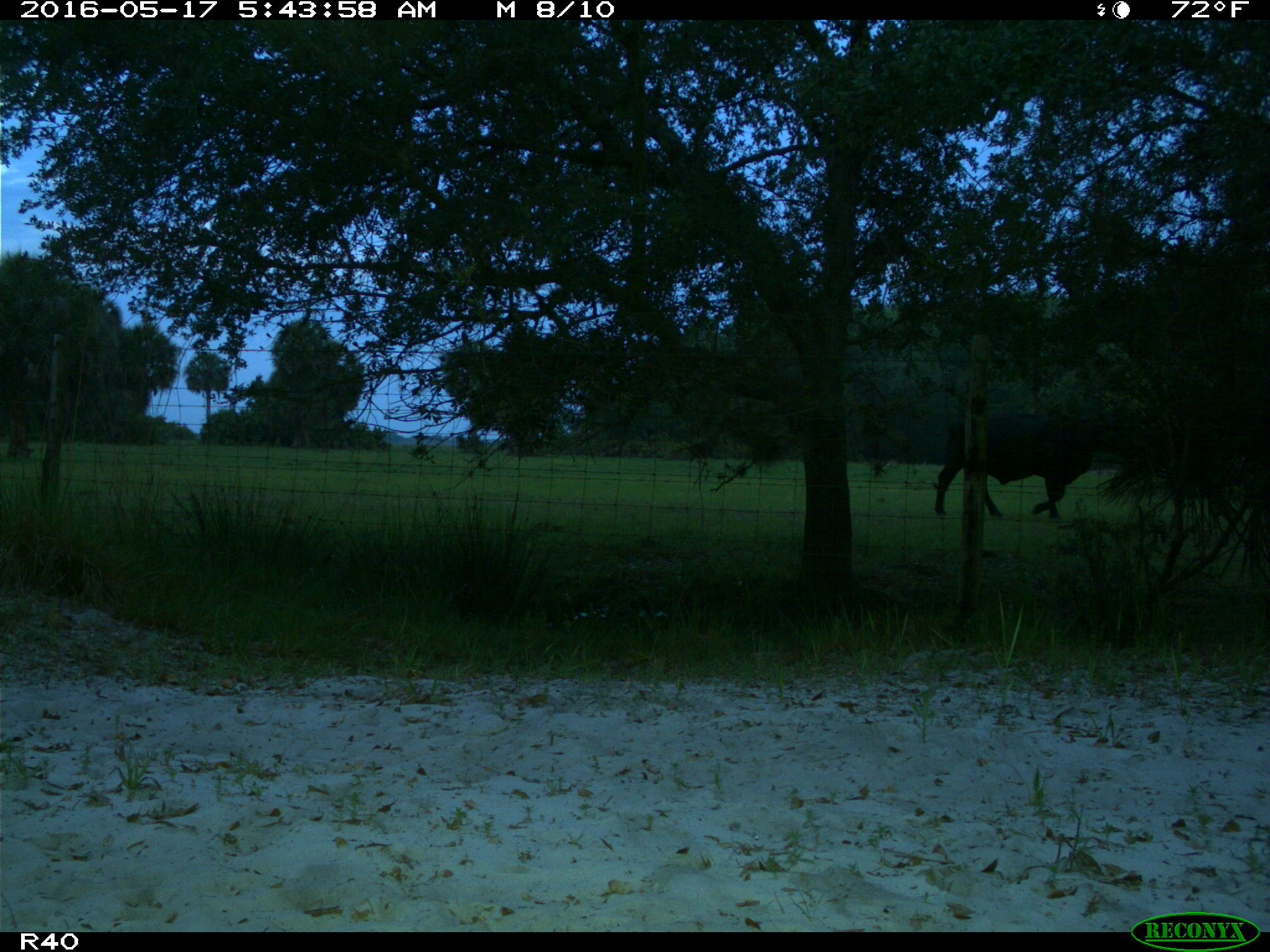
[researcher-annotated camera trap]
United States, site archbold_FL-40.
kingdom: Animalia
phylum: Chordata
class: Mammalia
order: Artiodactyla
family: Bovidae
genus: Bos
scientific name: Bos taurus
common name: domestic cow